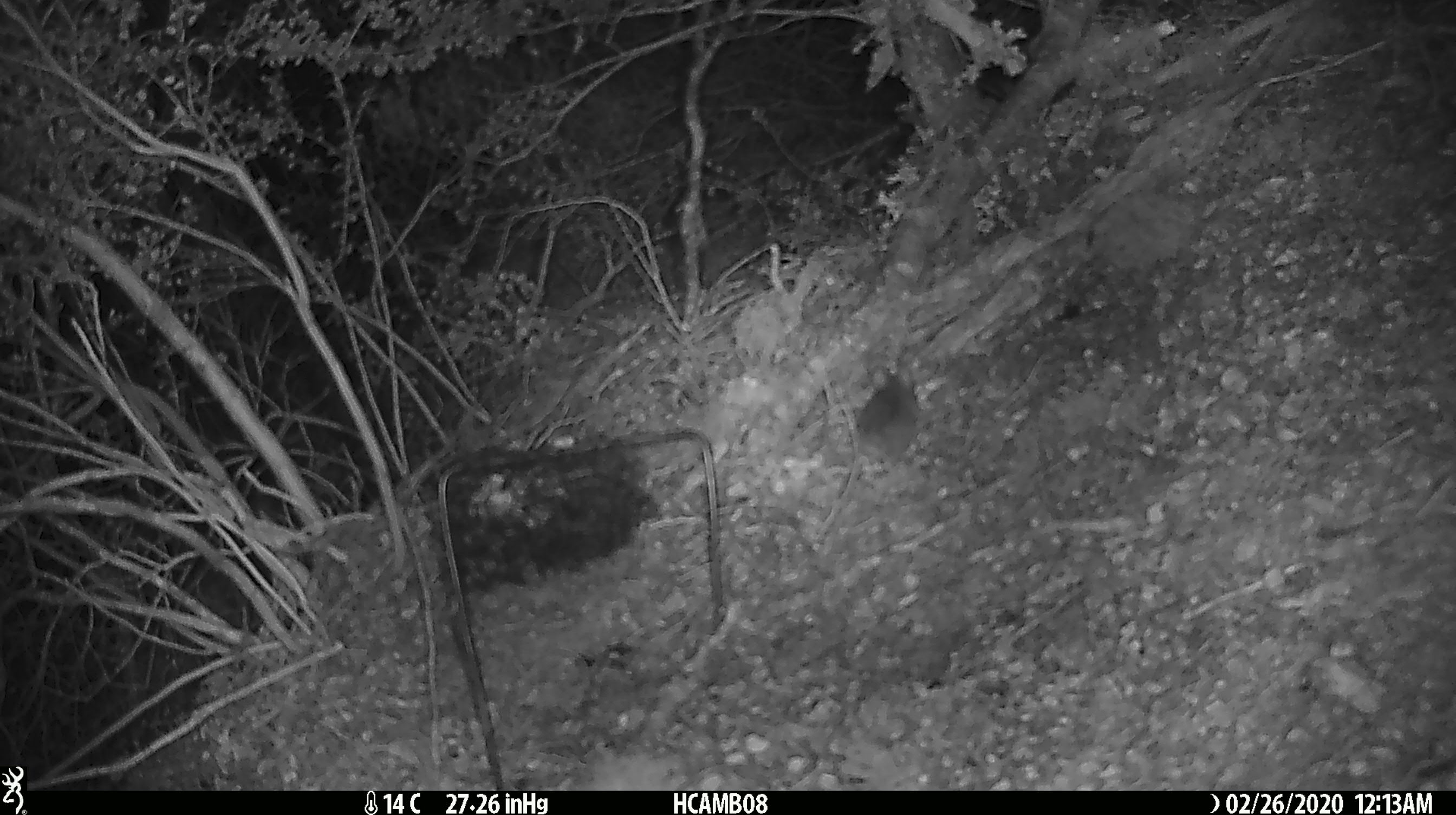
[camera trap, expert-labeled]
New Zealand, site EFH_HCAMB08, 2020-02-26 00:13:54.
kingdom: Animalia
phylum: Chordata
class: Mammalia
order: Rodentia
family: Muridae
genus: Mus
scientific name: Mus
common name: mouse